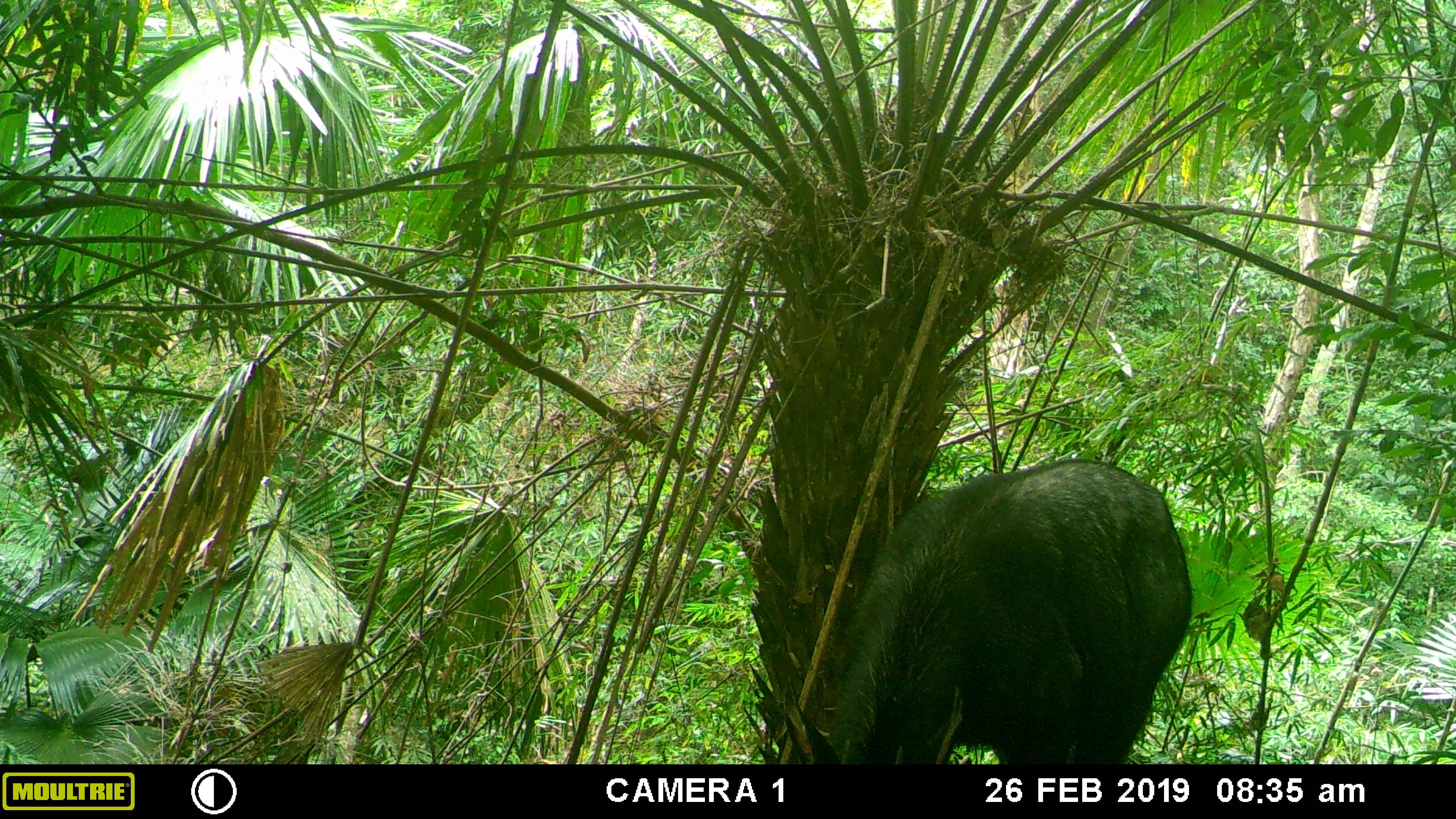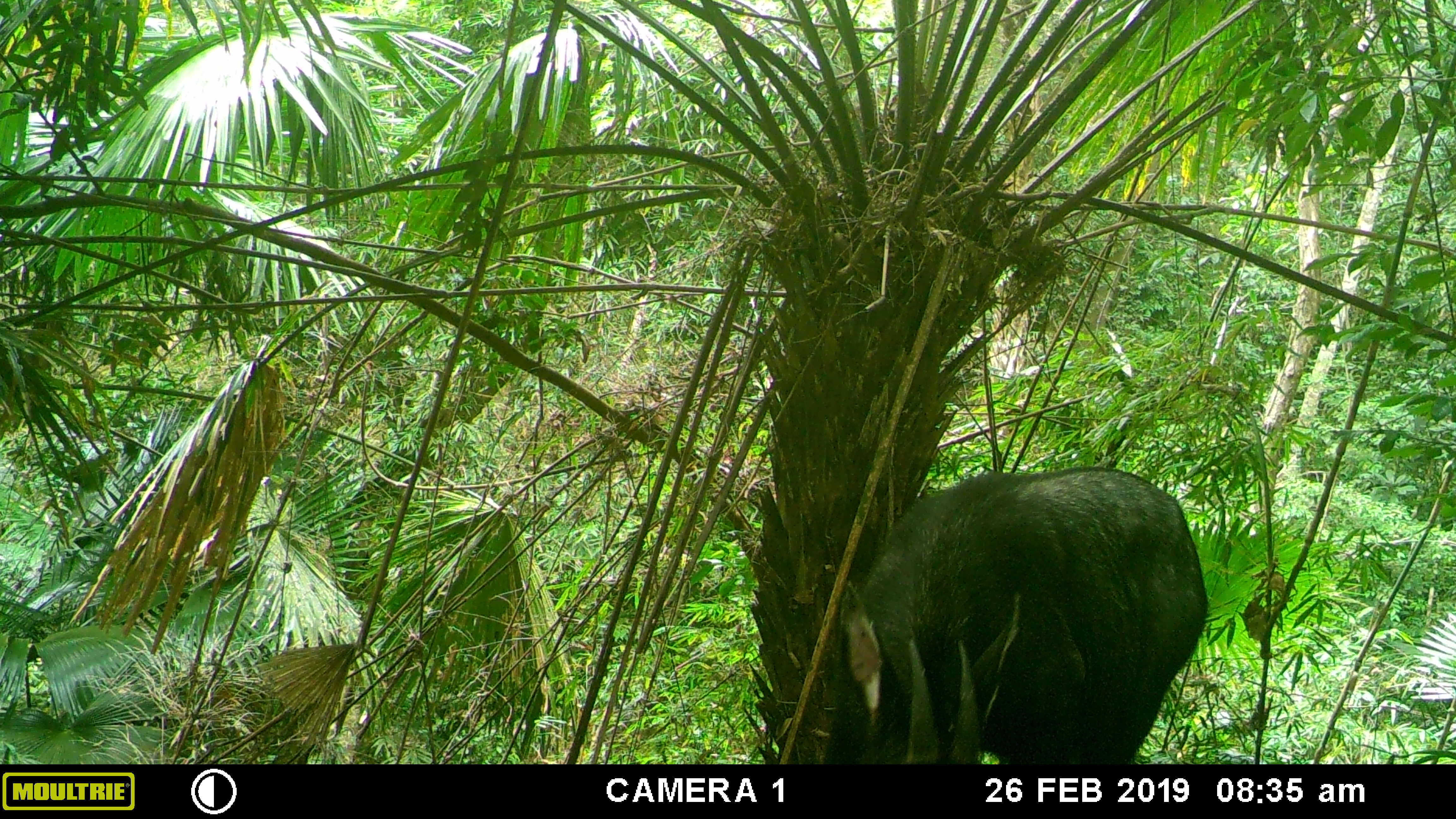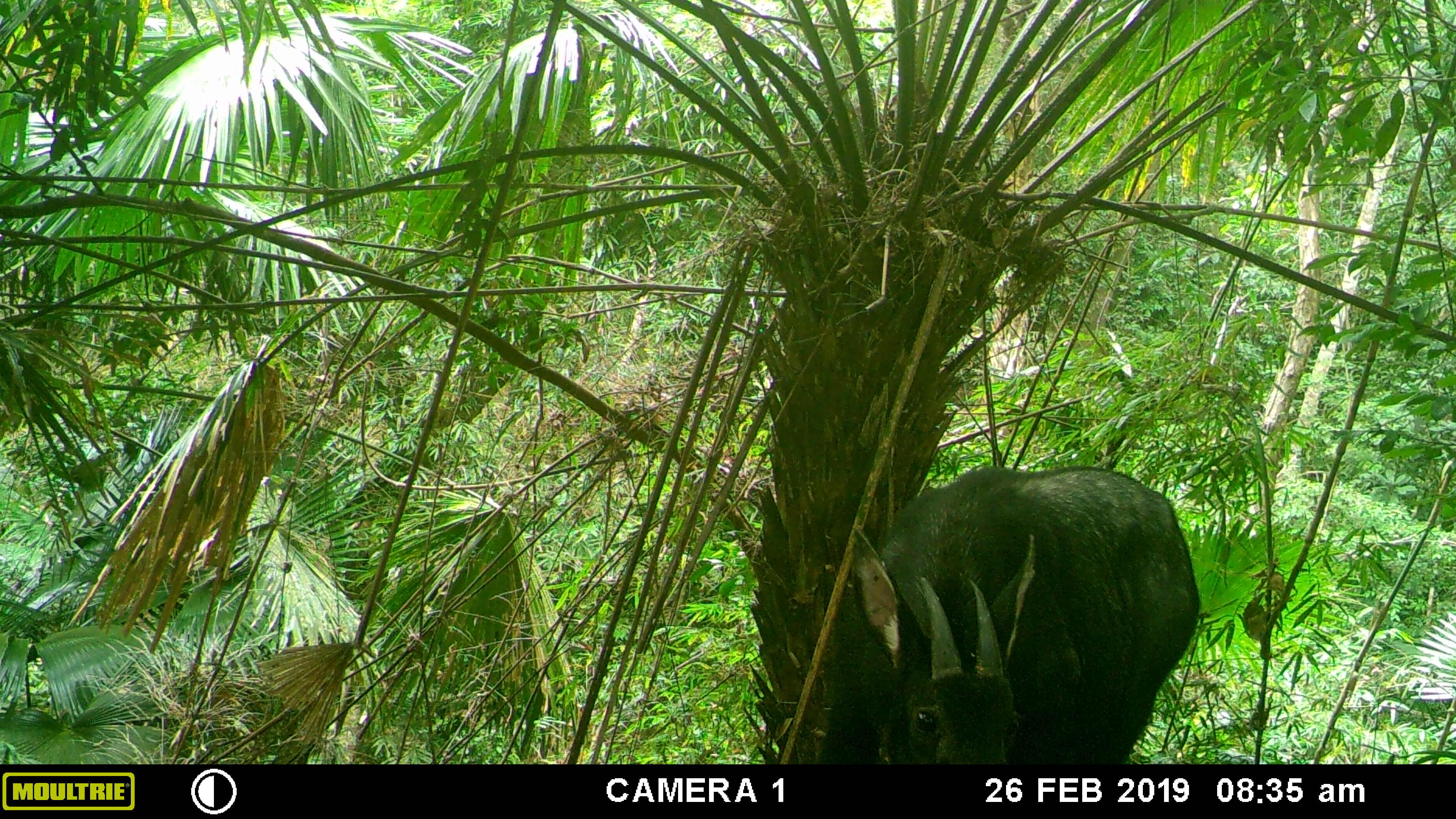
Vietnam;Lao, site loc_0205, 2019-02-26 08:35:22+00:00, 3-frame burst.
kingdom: Animalia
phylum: Chordata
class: Mammalia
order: Artiodactyla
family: Bovidae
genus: Capricornis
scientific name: Capricornis sumatraensis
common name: chinese serow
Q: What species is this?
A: Chinese serow (Capricornis sumatraensis).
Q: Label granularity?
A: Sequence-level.